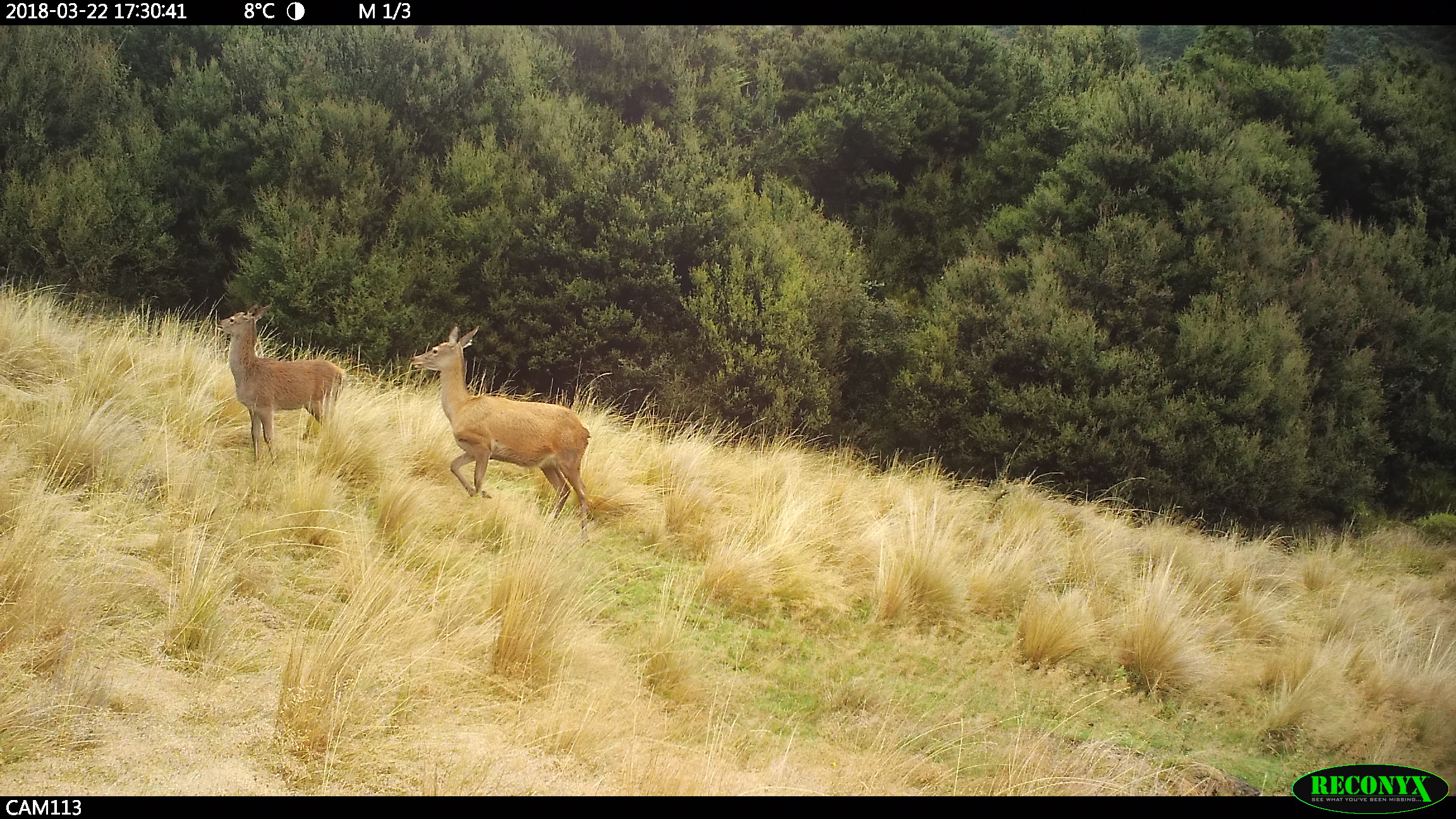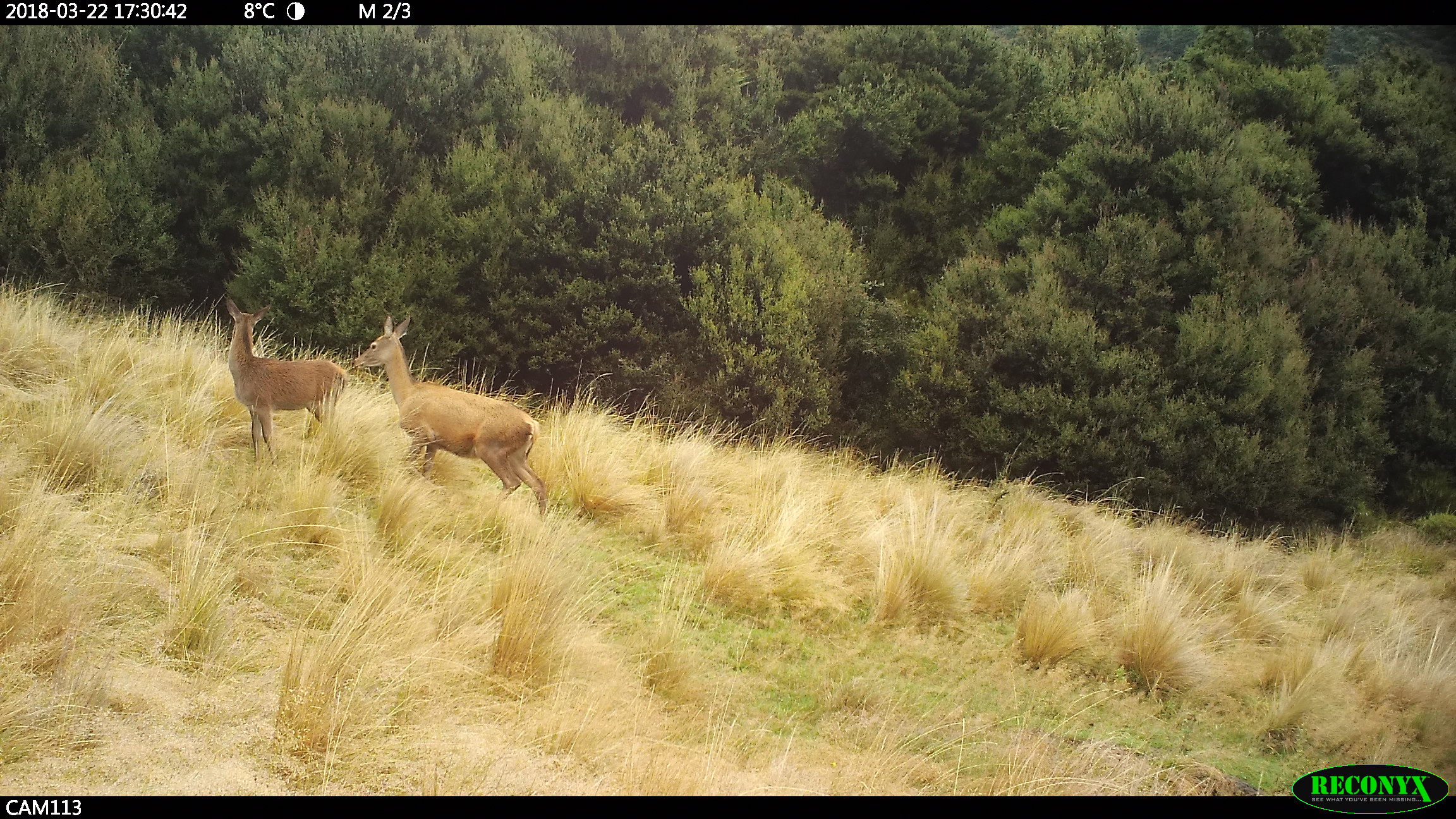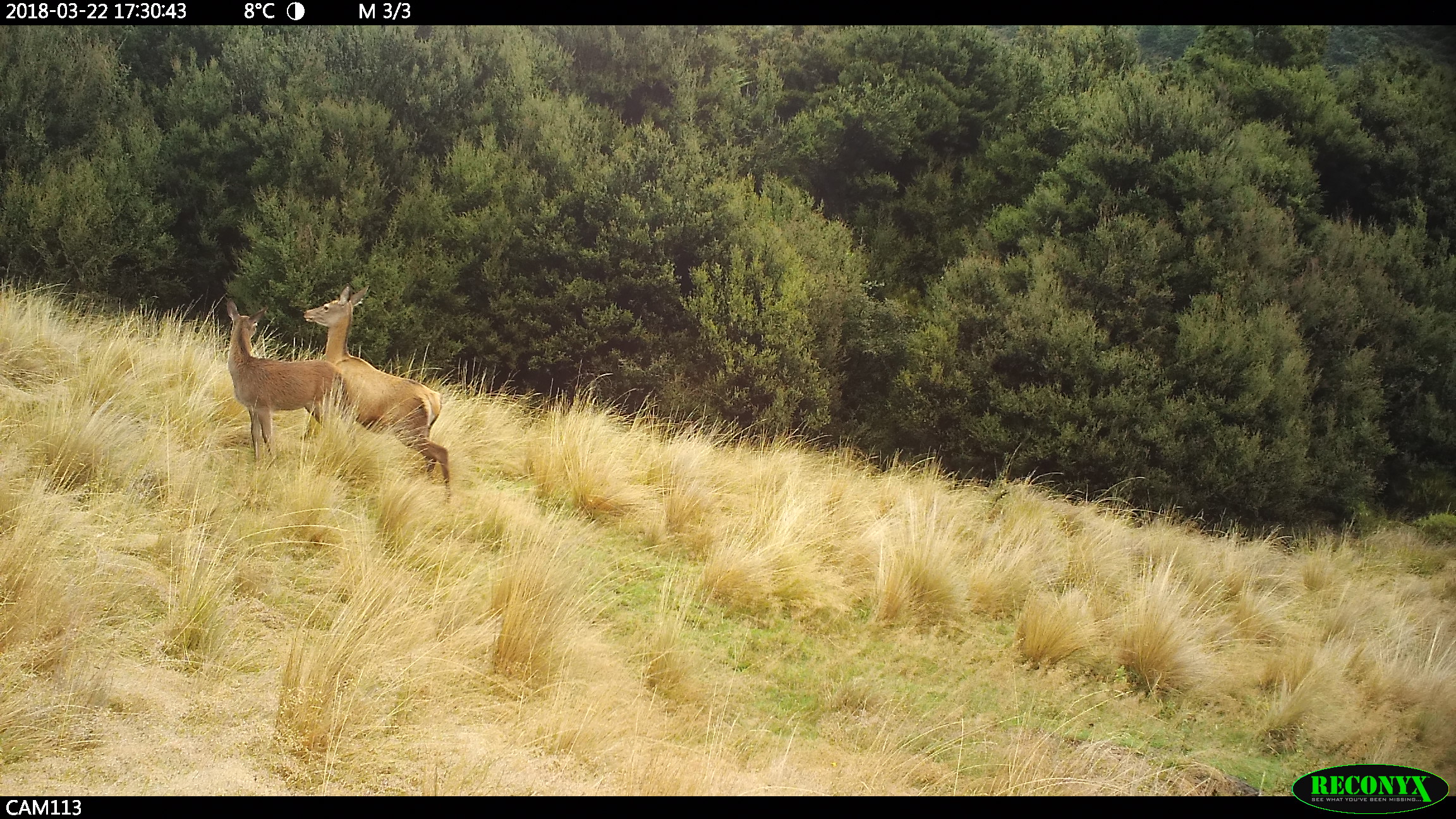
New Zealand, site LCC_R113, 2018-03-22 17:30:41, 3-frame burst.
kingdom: Animalia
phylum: Chordata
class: Mammalia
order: Artiodactyla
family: Cervidae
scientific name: Cervidae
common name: deer